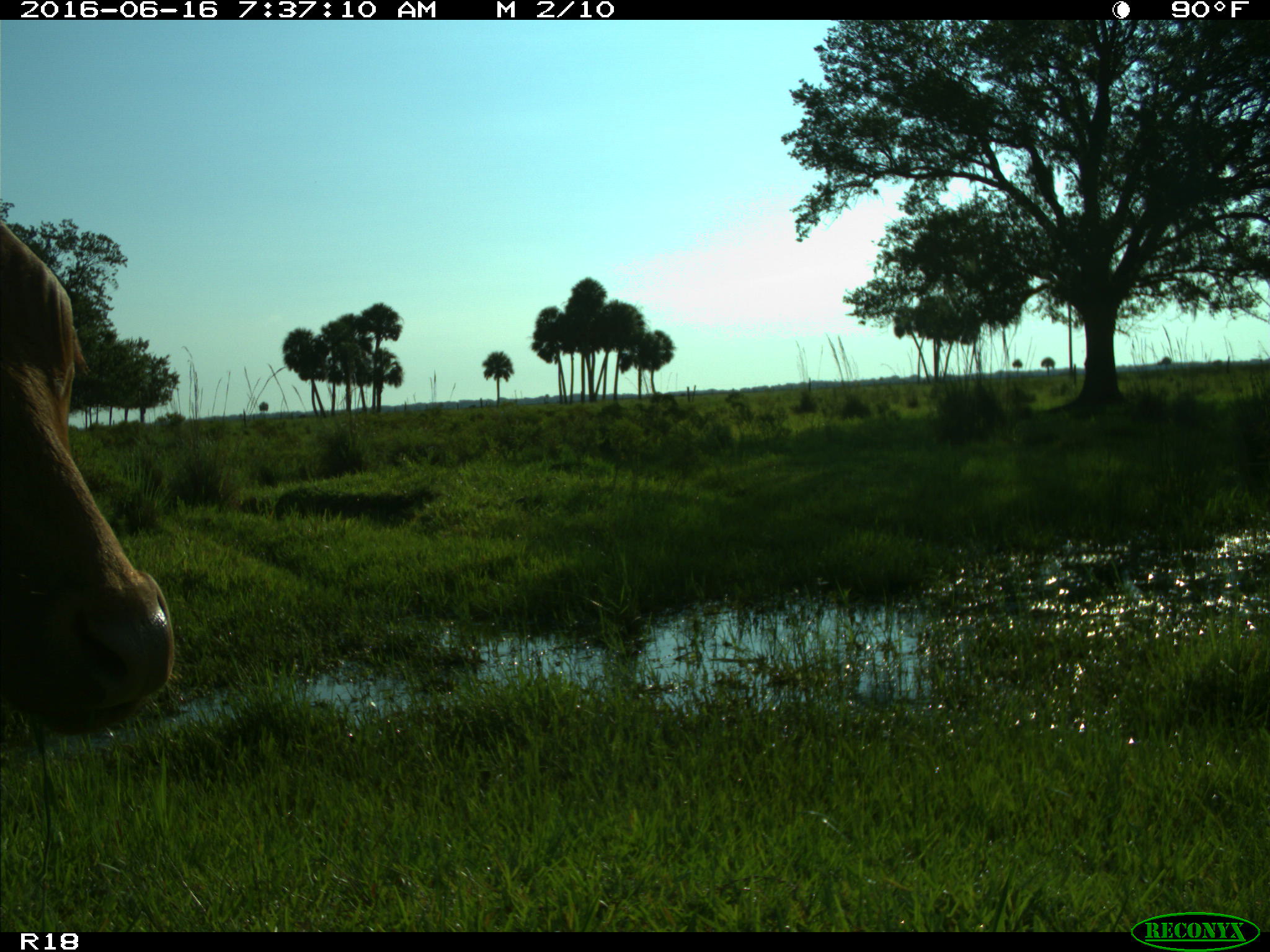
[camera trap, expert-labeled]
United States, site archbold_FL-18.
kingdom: Animalia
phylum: Chordata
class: Mammalia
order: Artiodactyla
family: Bovidae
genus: Bos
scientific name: Bos taurus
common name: domestic cow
Bos taurus (domestic cow).